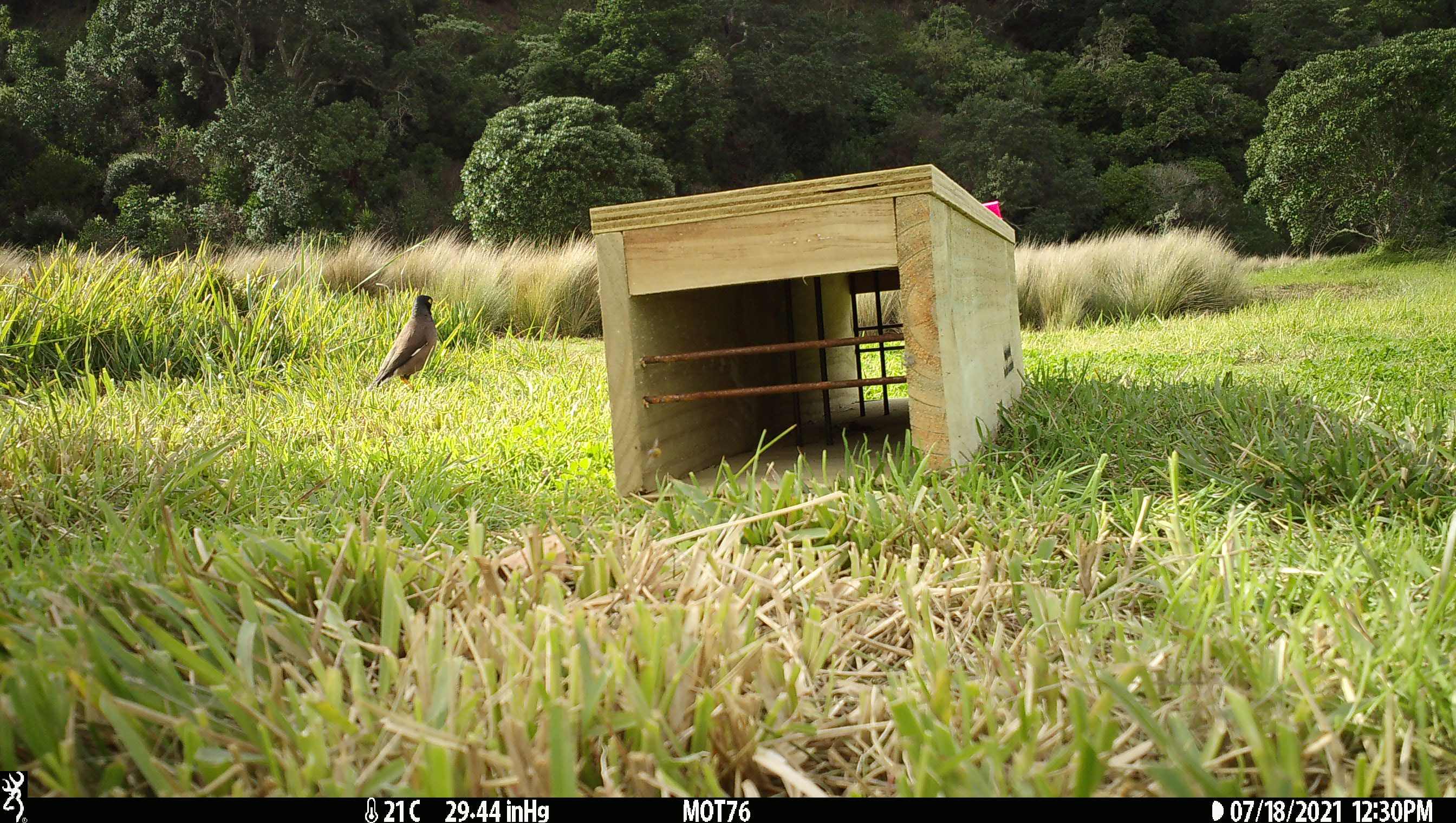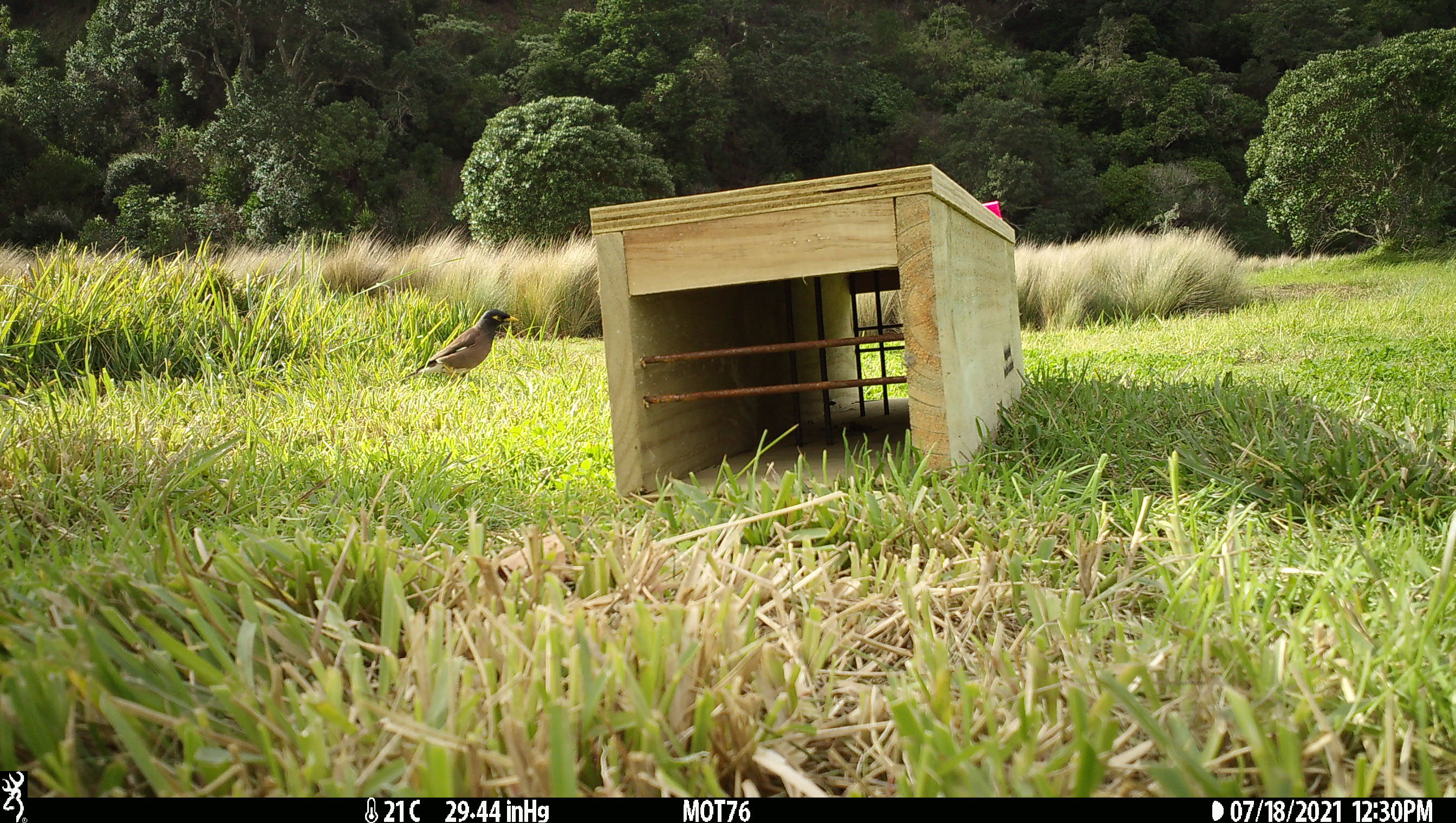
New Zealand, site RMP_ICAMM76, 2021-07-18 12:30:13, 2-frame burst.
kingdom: Animalia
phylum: Chordata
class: Aves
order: Passeriformes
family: Sturnidae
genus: Acridotheres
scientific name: Acridotheres tristis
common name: common myna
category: myna